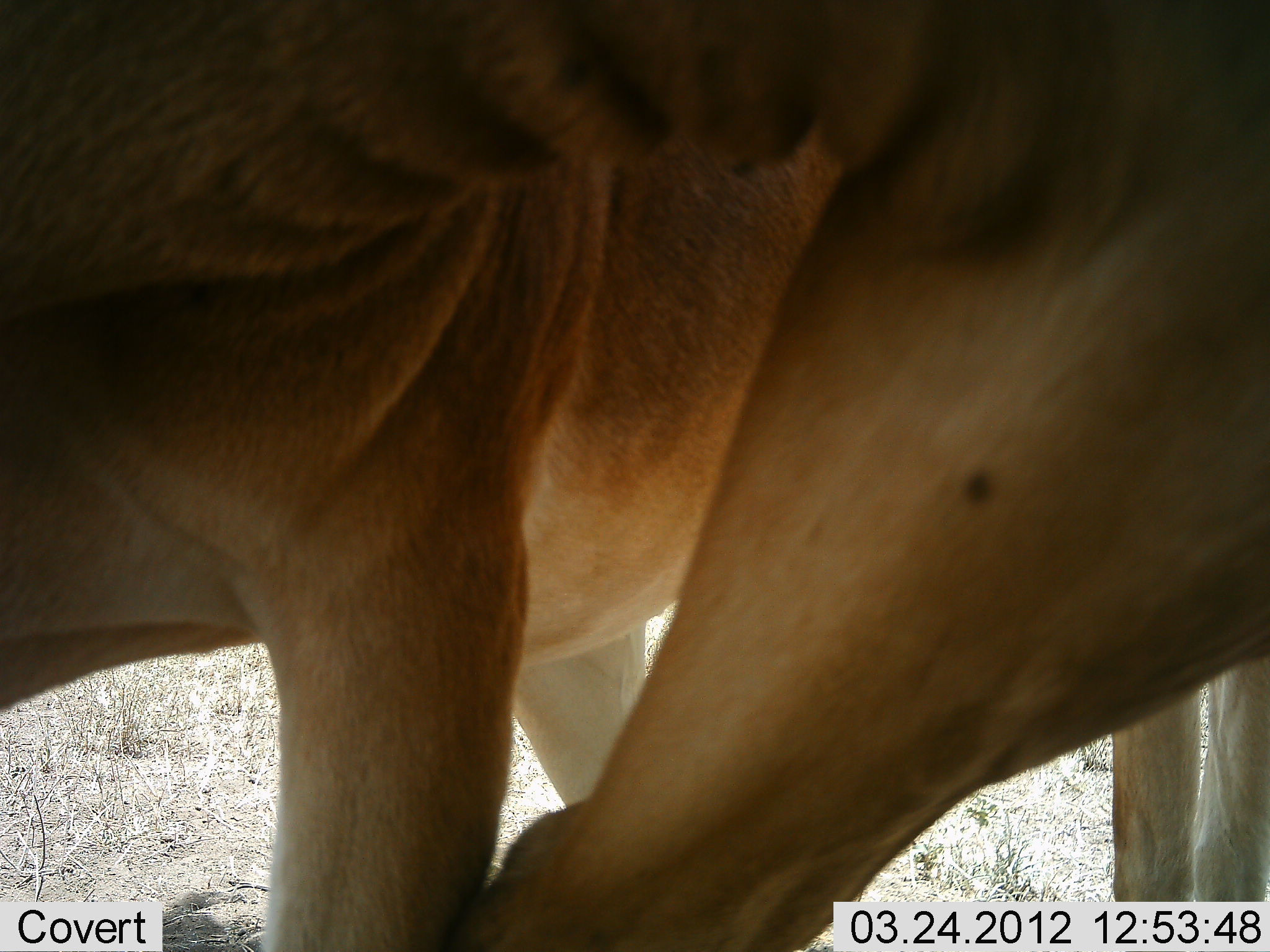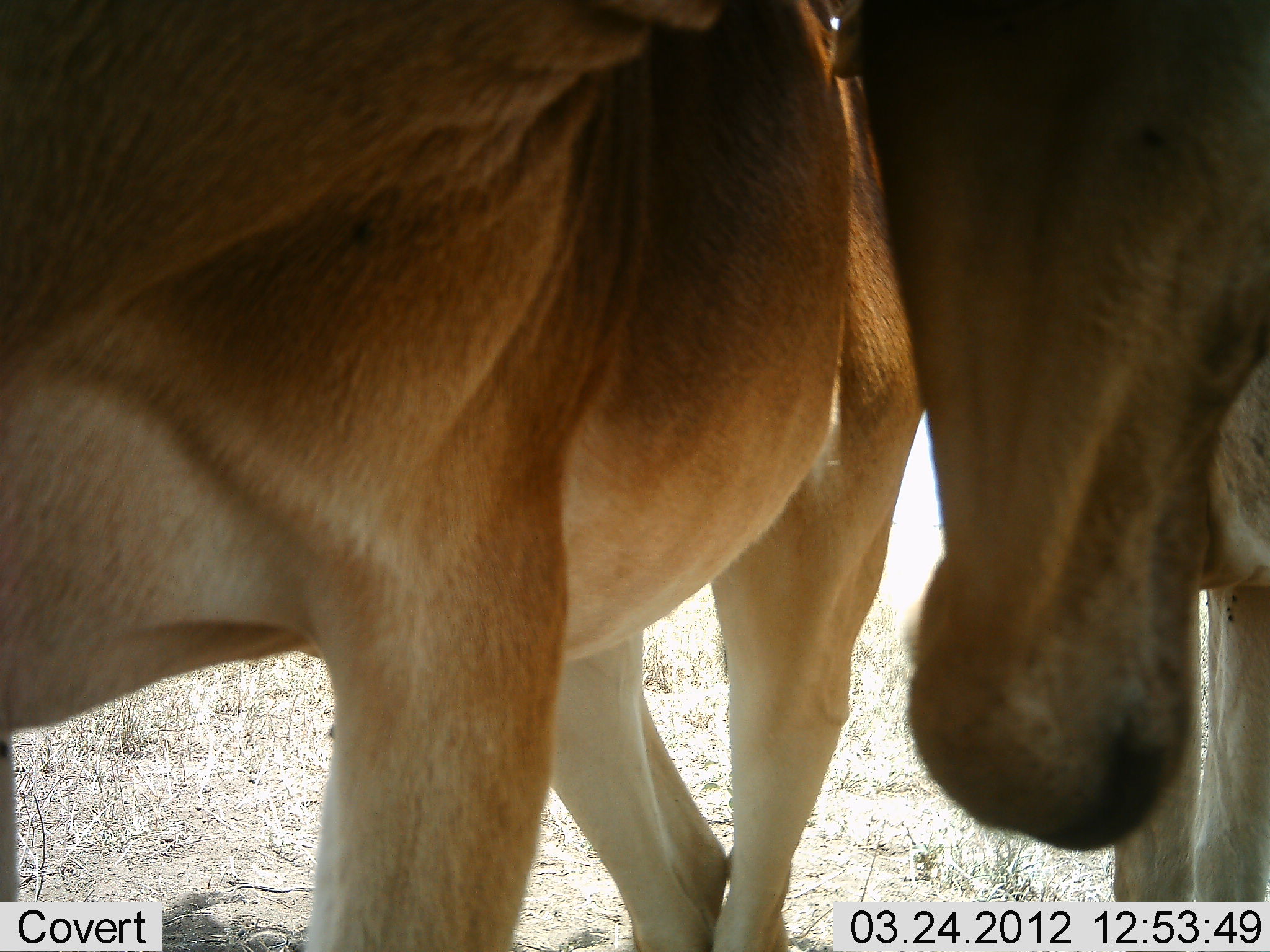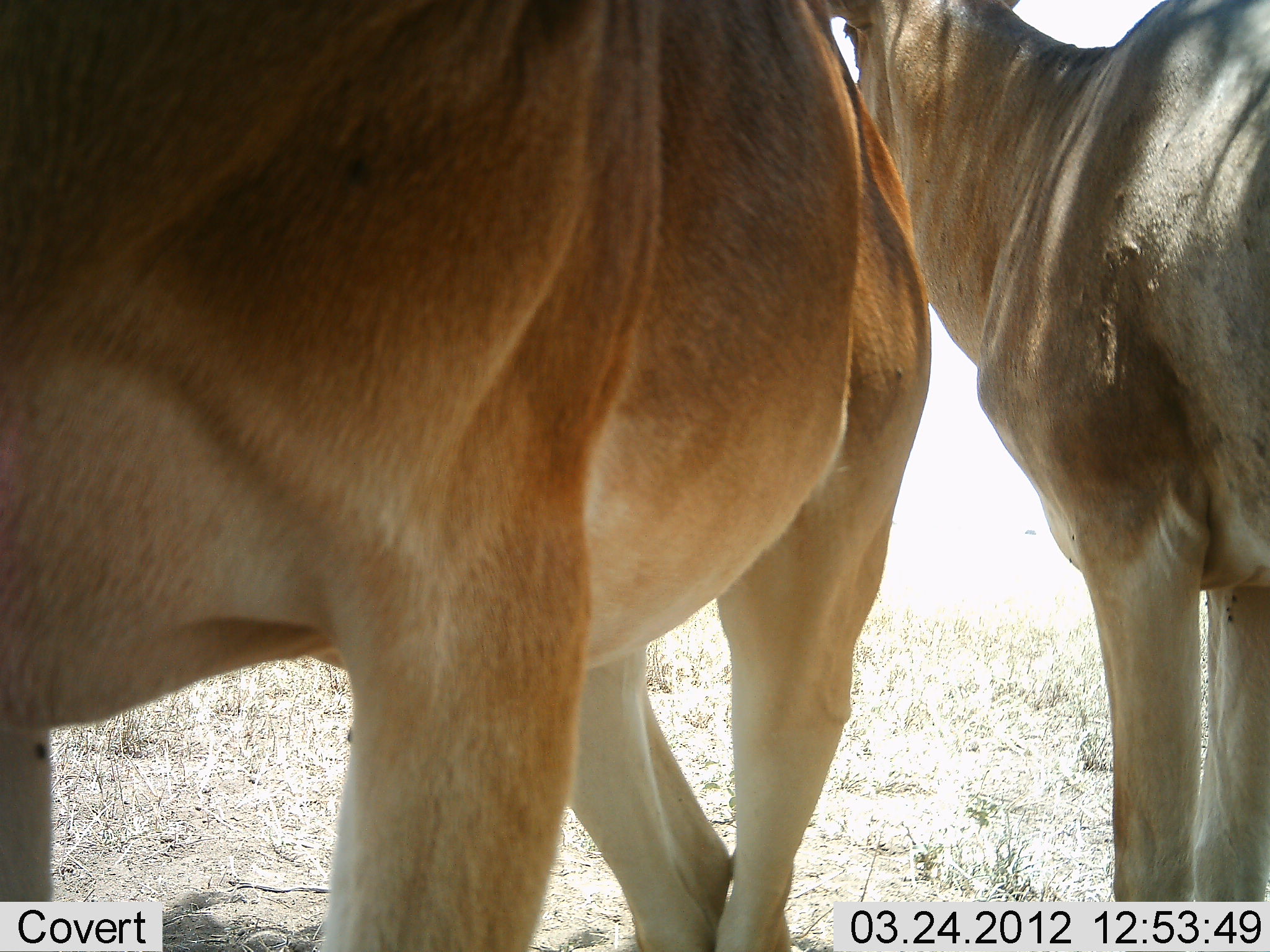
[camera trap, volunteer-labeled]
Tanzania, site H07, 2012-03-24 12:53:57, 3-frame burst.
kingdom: Animalia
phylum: Chordata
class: Mammalia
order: Artiodactyla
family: Bovidae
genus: Alcelaphus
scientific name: Alcelaphus buselaphus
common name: hartebeest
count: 2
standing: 81%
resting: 0%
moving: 8%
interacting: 19%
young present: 0%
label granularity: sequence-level